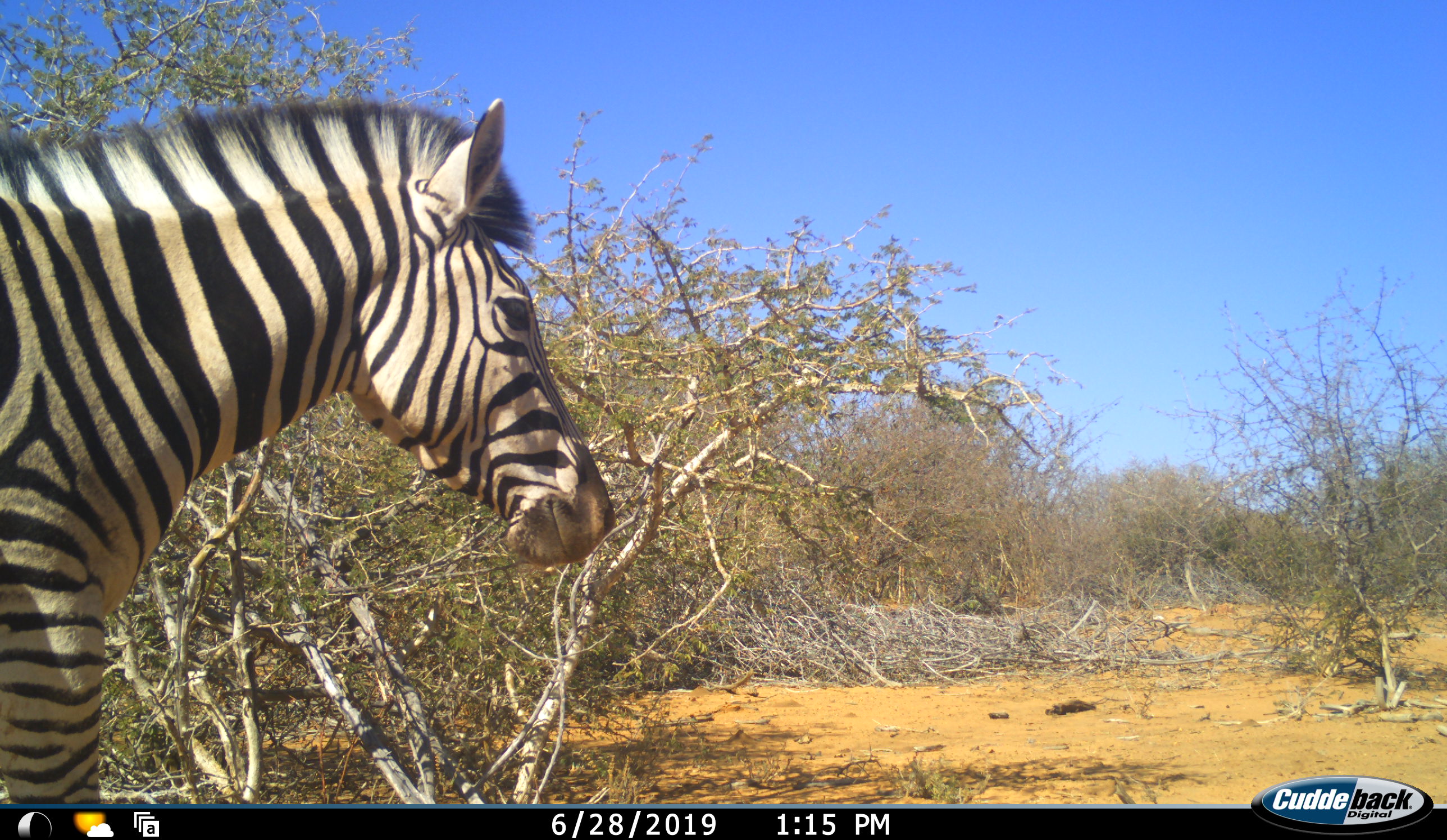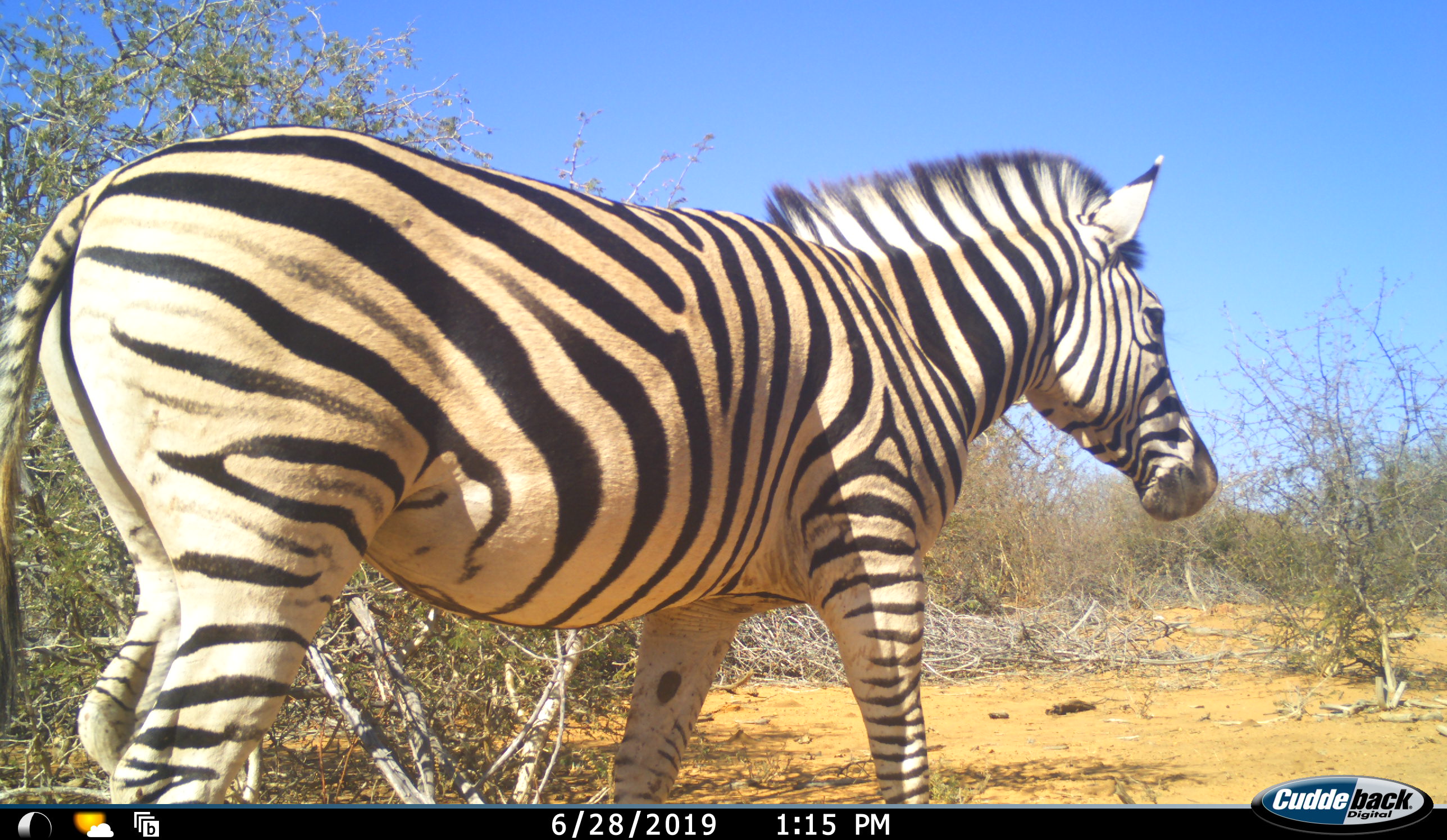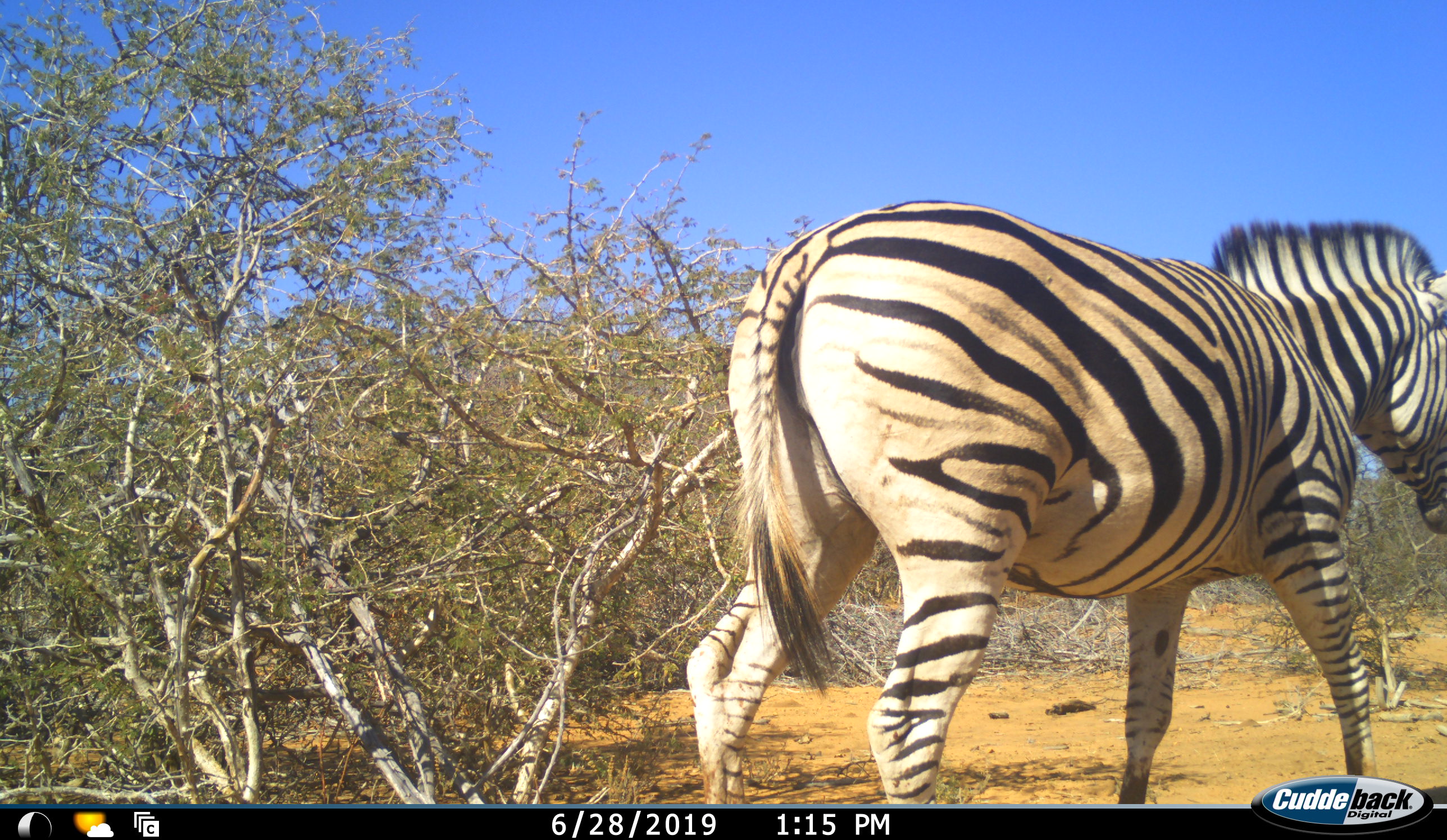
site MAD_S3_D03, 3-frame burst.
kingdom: Animalia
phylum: Chordata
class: Mammalia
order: Perissodactyla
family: Equidae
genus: Equus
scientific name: Equus quagga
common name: plains zebra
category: zebraplains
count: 1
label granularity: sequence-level